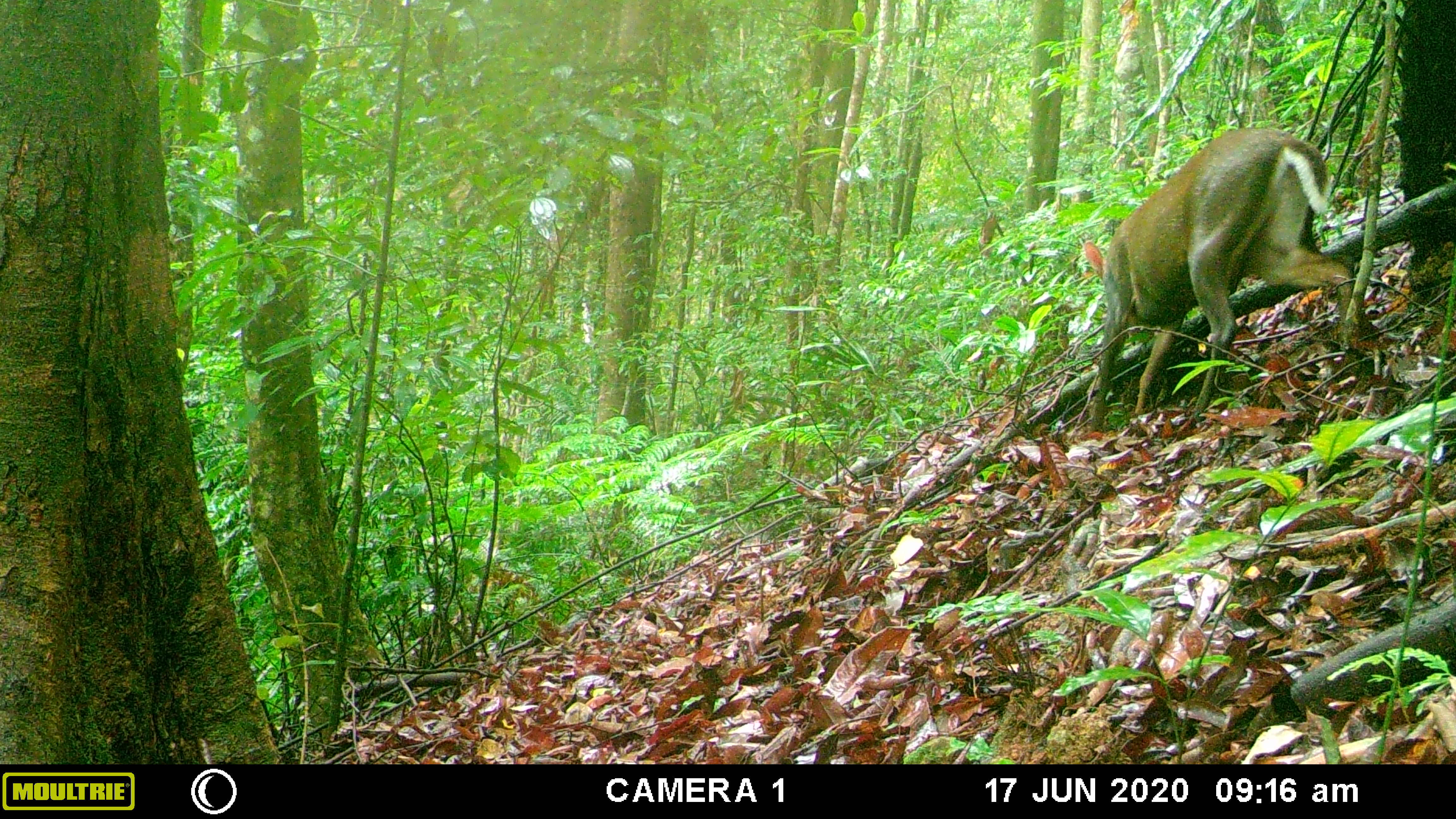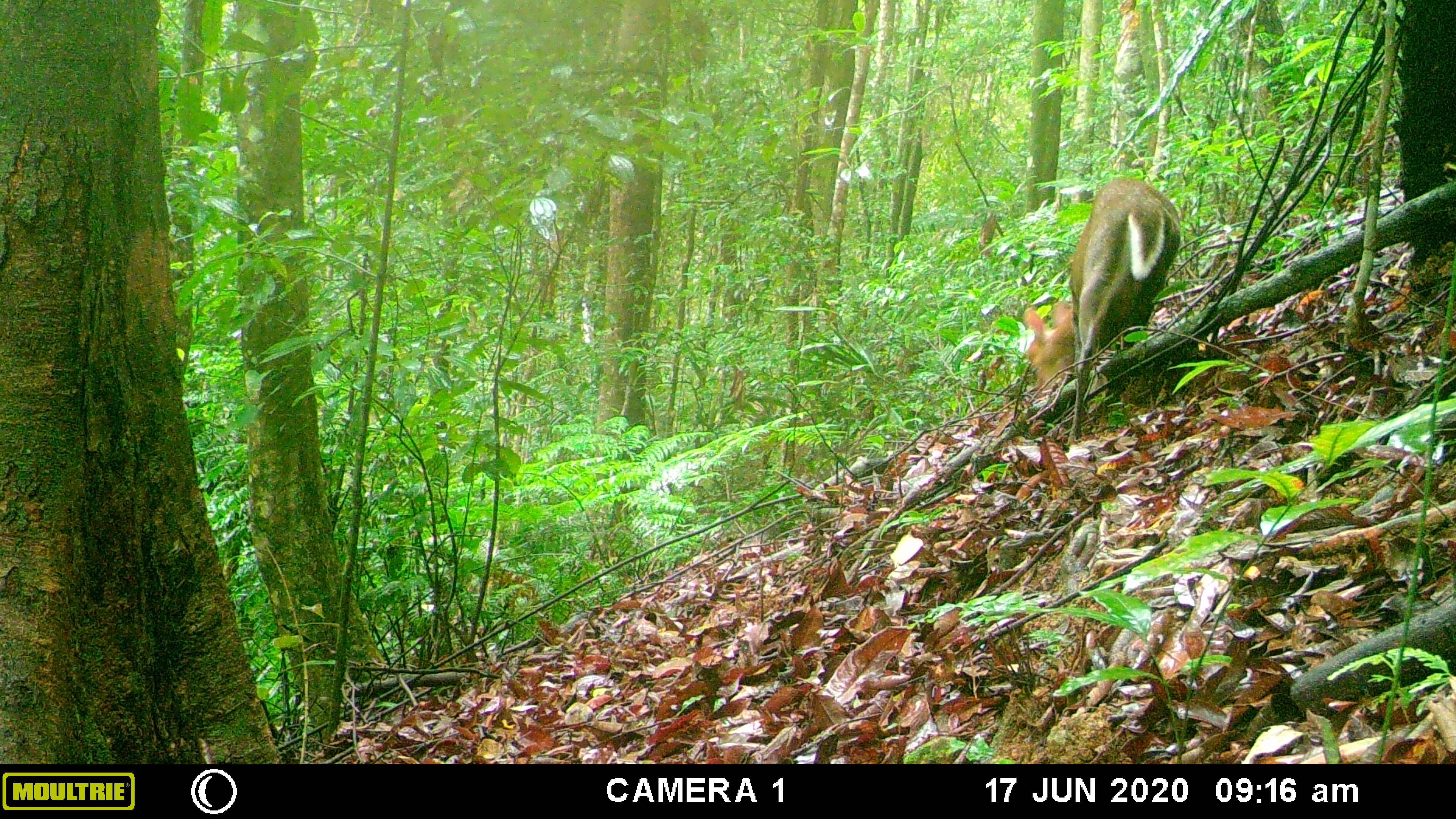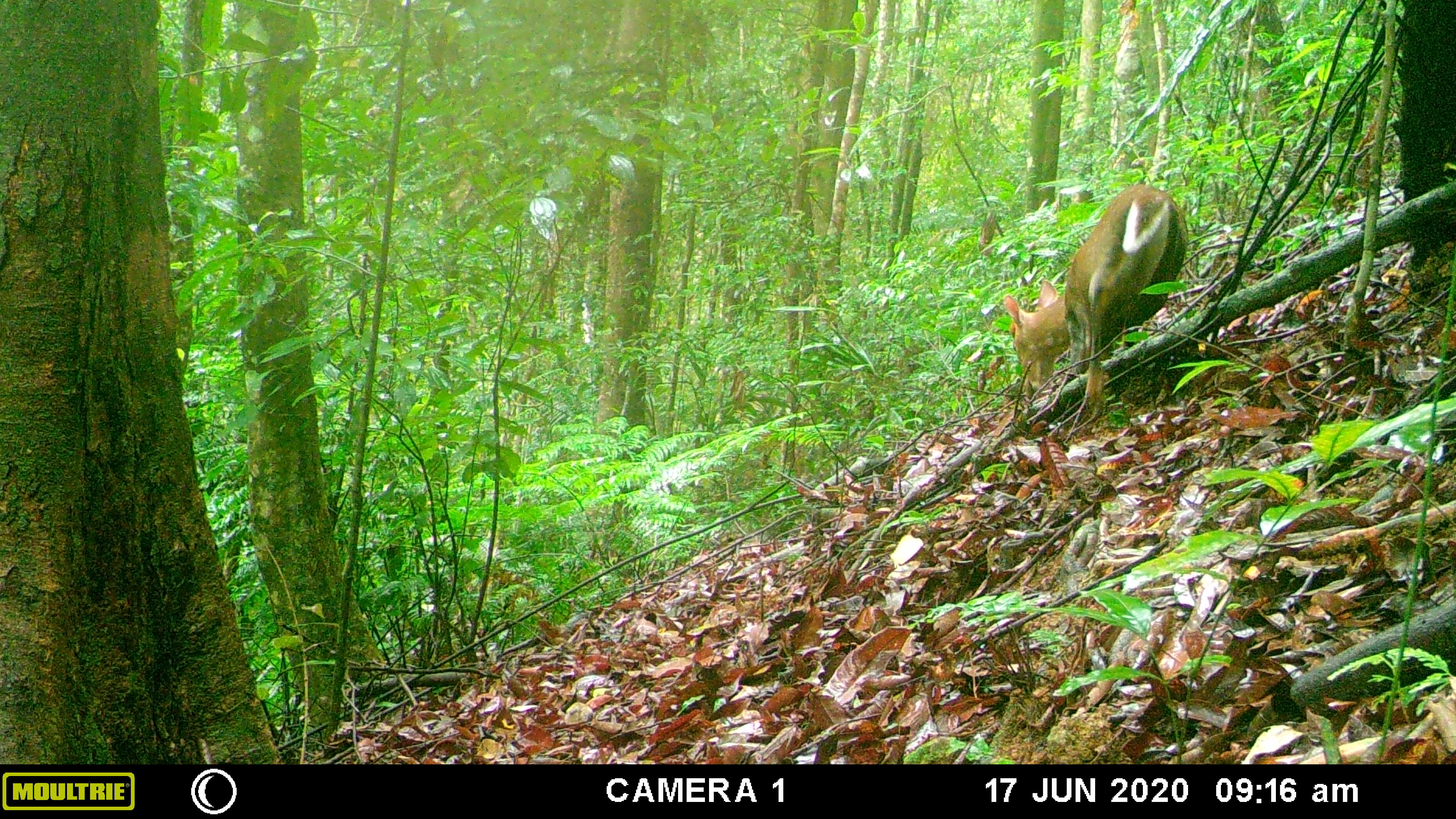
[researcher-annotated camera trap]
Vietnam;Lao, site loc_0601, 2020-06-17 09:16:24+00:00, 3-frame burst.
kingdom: Animalia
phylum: Chordata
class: Mammalia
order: Artiodactyla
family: Cervidae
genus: Muntiacus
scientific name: Muntiacus rooseveltorum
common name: roosevelt's muntjac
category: roosevelts muntjac group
Roosevelts muntjac group (roosevelt's muntjac) (Muntiacus rooseveltorum). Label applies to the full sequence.